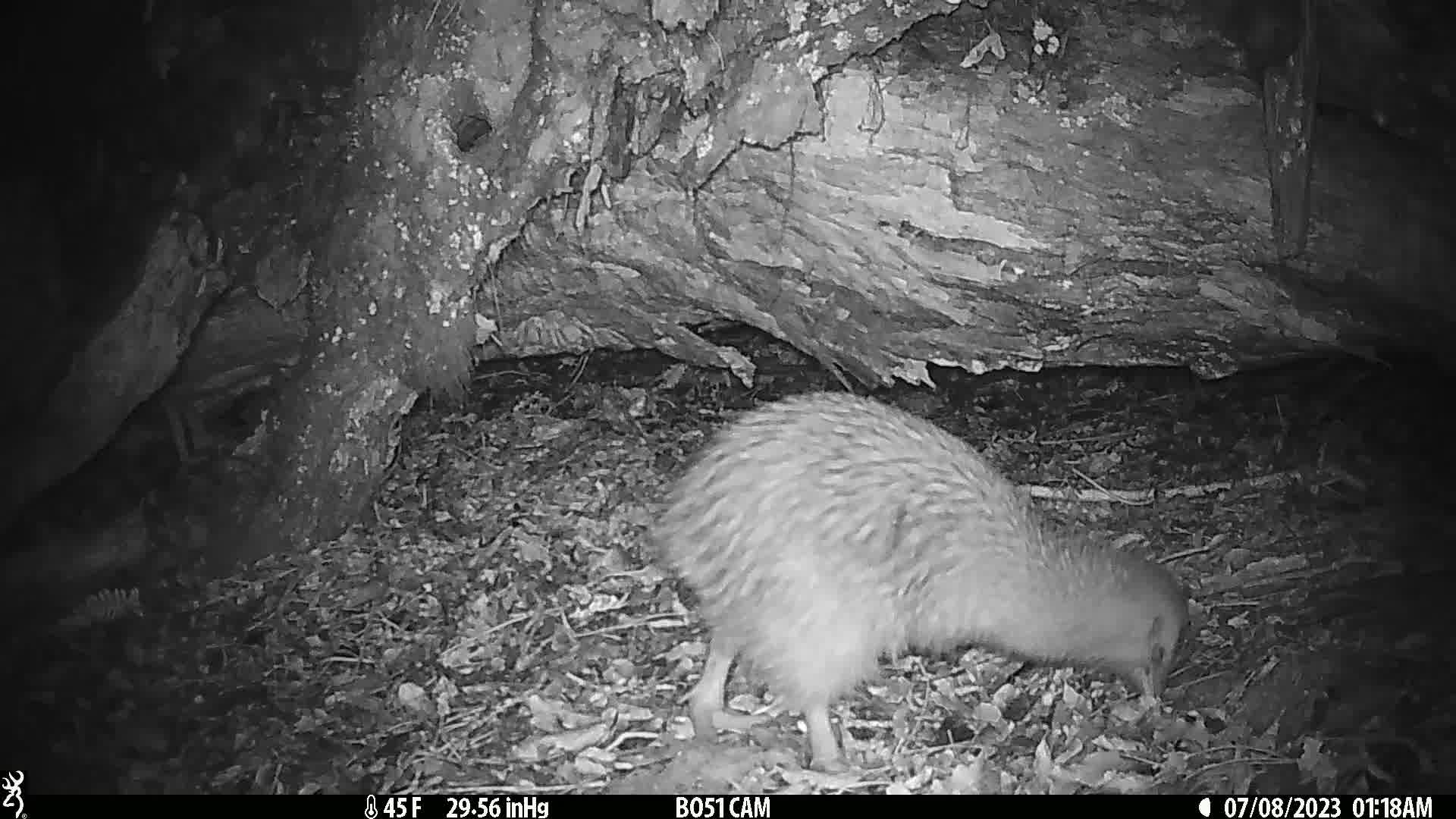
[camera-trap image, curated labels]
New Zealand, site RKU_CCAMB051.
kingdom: Animalia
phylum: Chordata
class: Aves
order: Apterygiformes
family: Apterygidae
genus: Apteryx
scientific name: Apteryx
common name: kiwi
Kiwi (Apteryx).